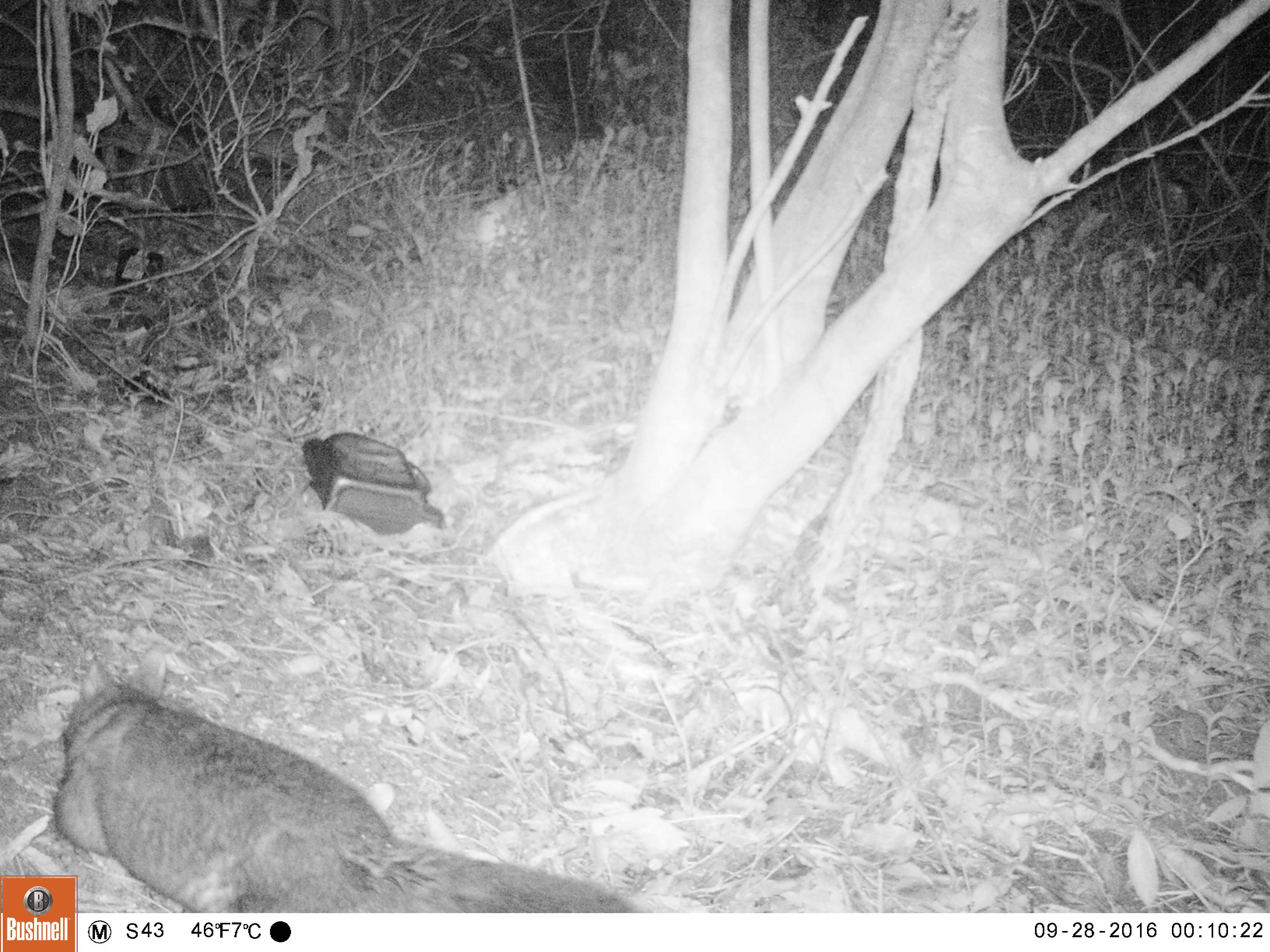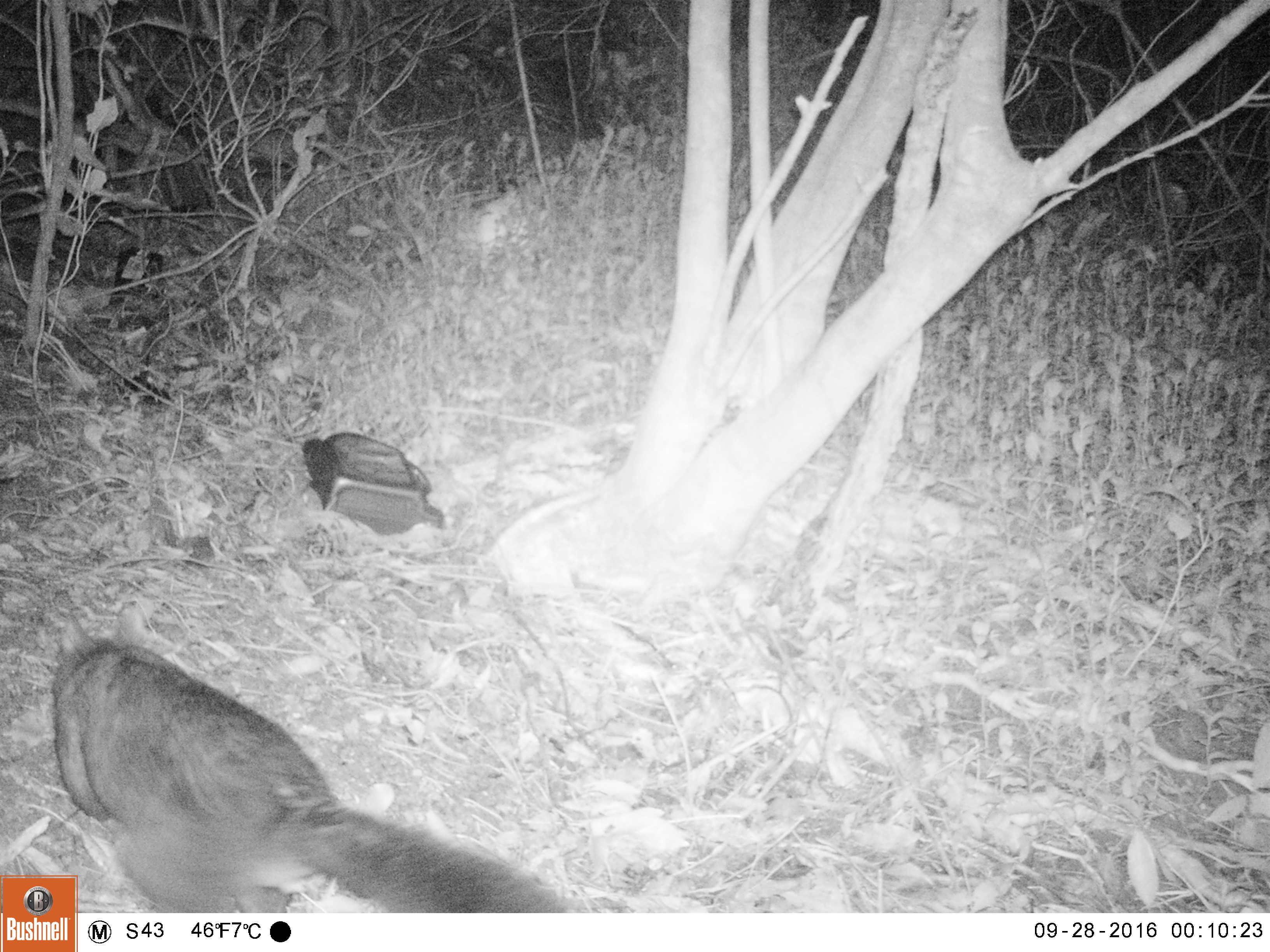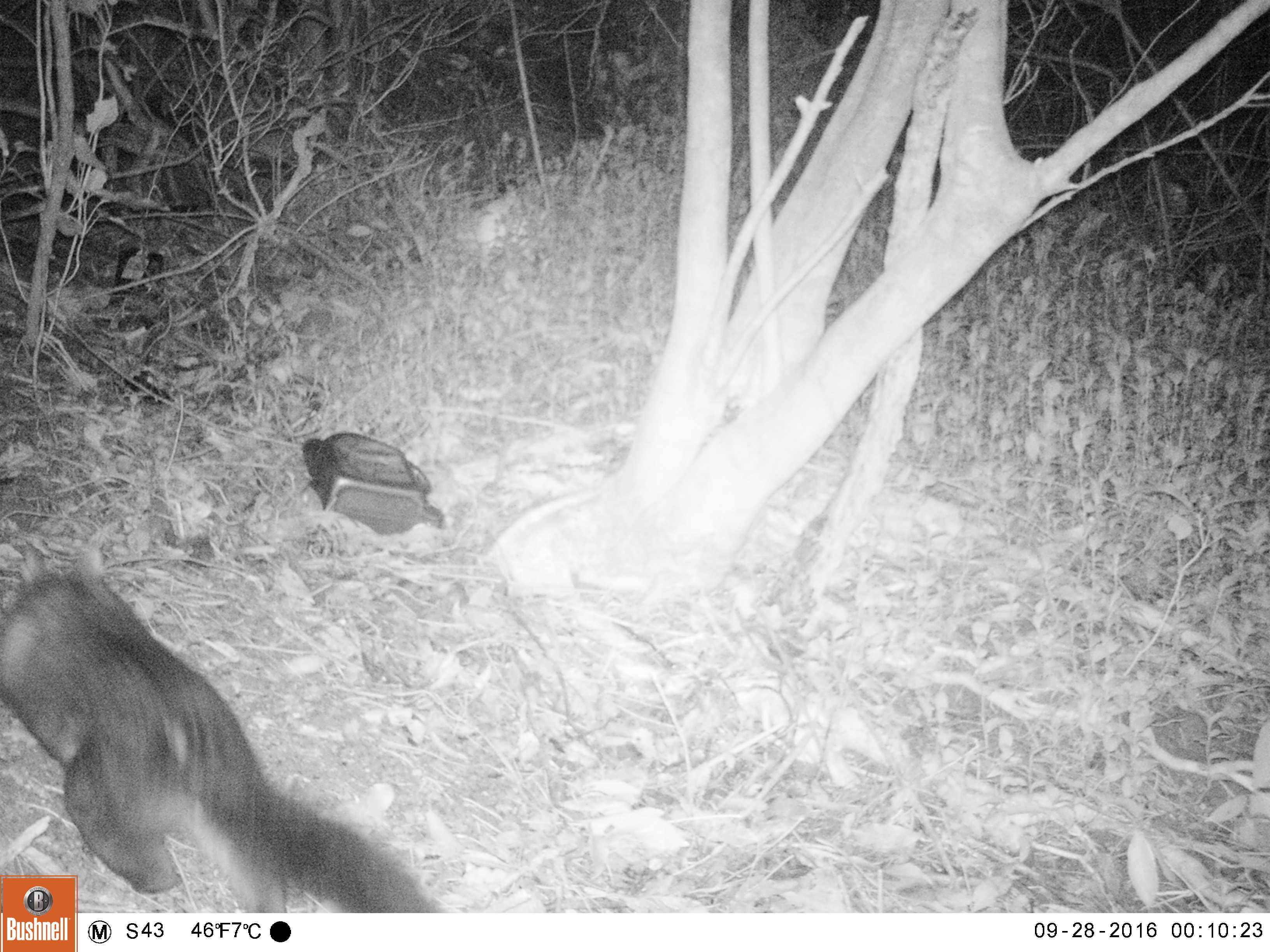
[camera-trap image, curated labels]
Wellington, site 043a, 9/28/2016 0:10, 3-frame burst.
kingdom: Animalia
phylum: Chordata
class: Mammalia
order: Didelphimorphia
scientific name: Didelphimorphia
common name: possum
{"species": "possum (Didelphimorphia)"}